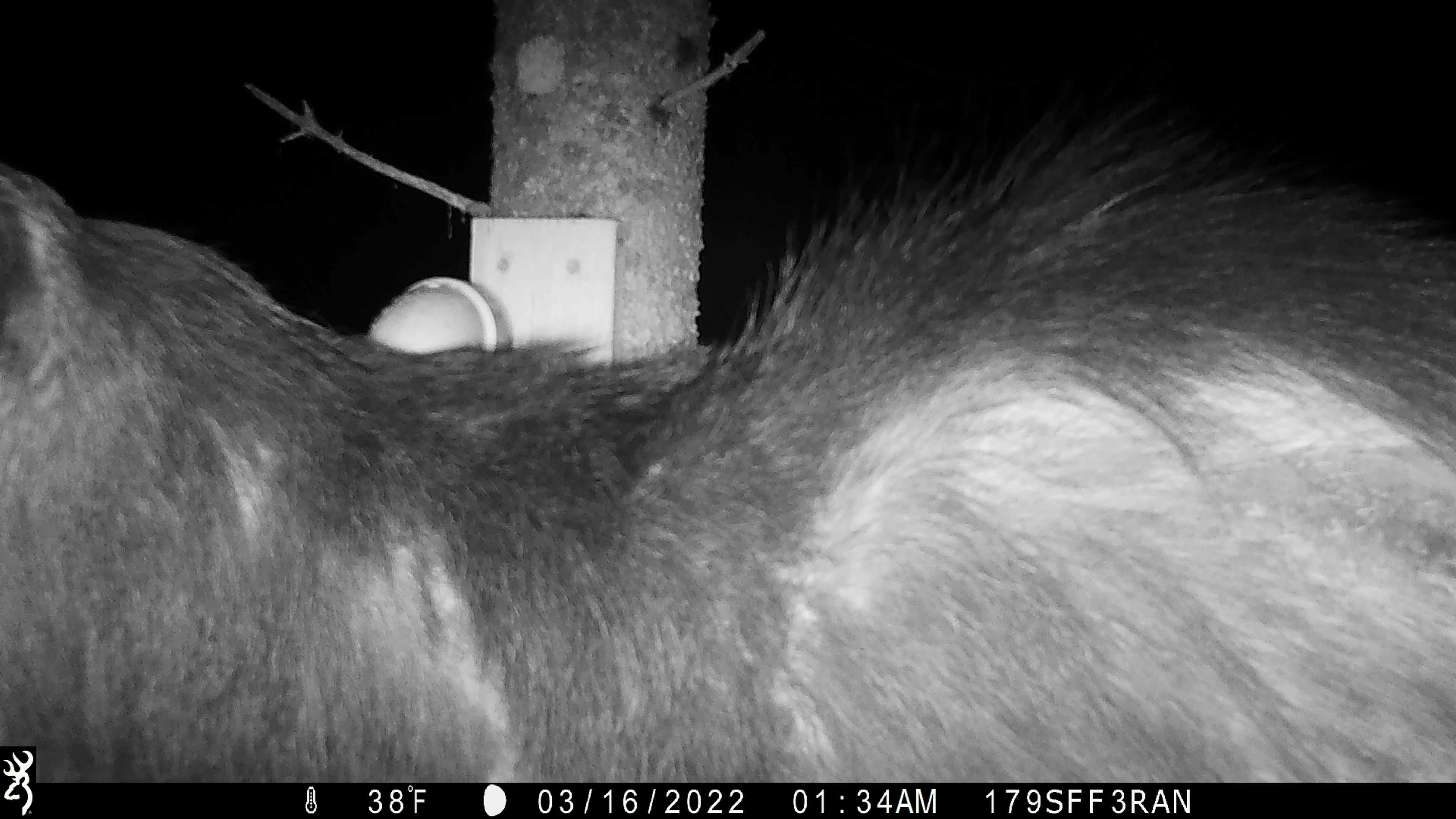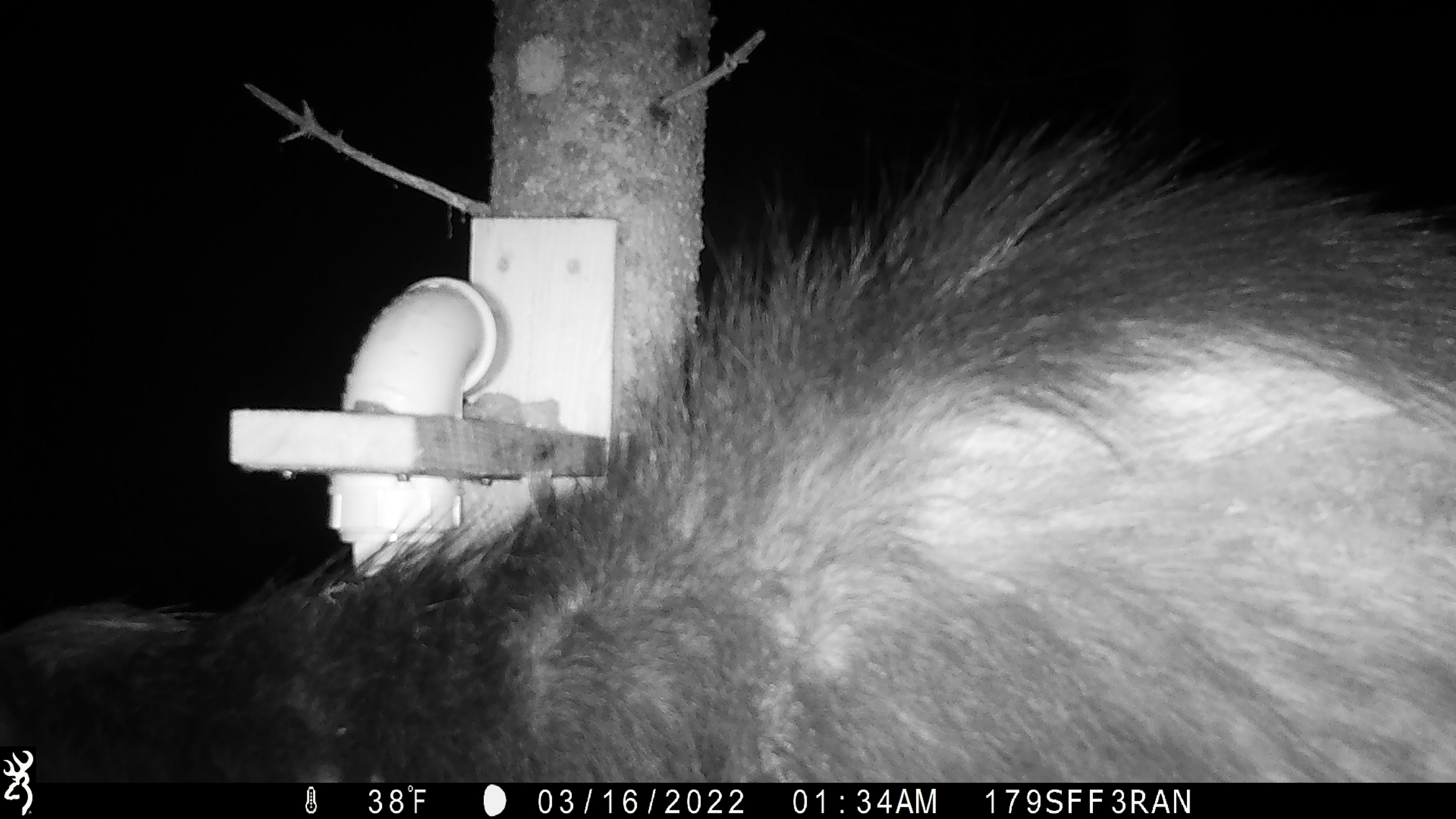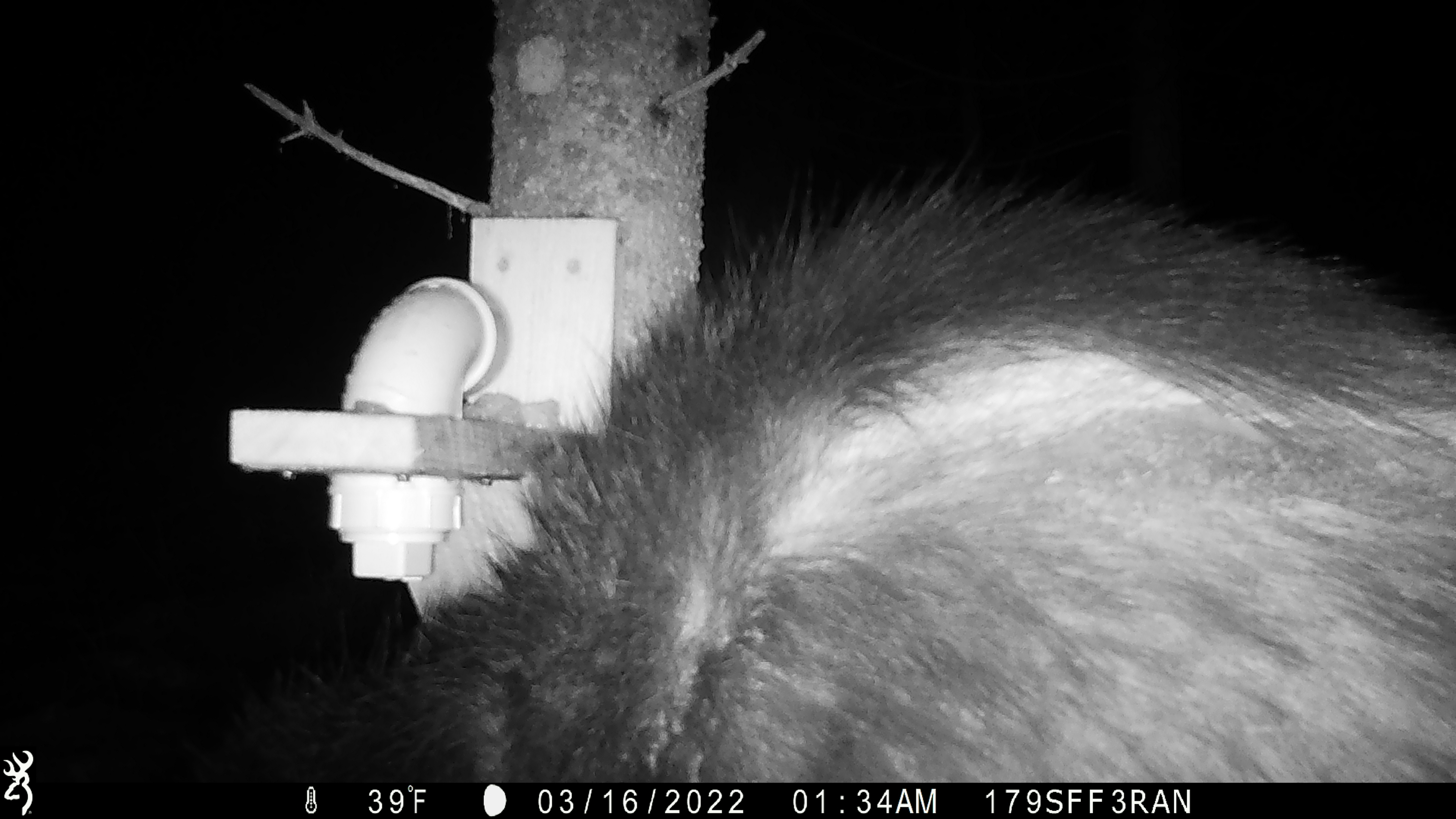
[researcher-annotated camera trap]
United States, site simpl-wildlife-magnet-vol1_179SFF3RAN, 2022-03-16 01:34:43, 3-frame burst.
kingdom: Animalia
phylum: Chordata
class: Mammalia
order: Artiodactyla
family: Cervidae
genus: Alces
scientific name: Alces alces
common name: moose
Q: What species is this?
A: Moose (Alces alces).